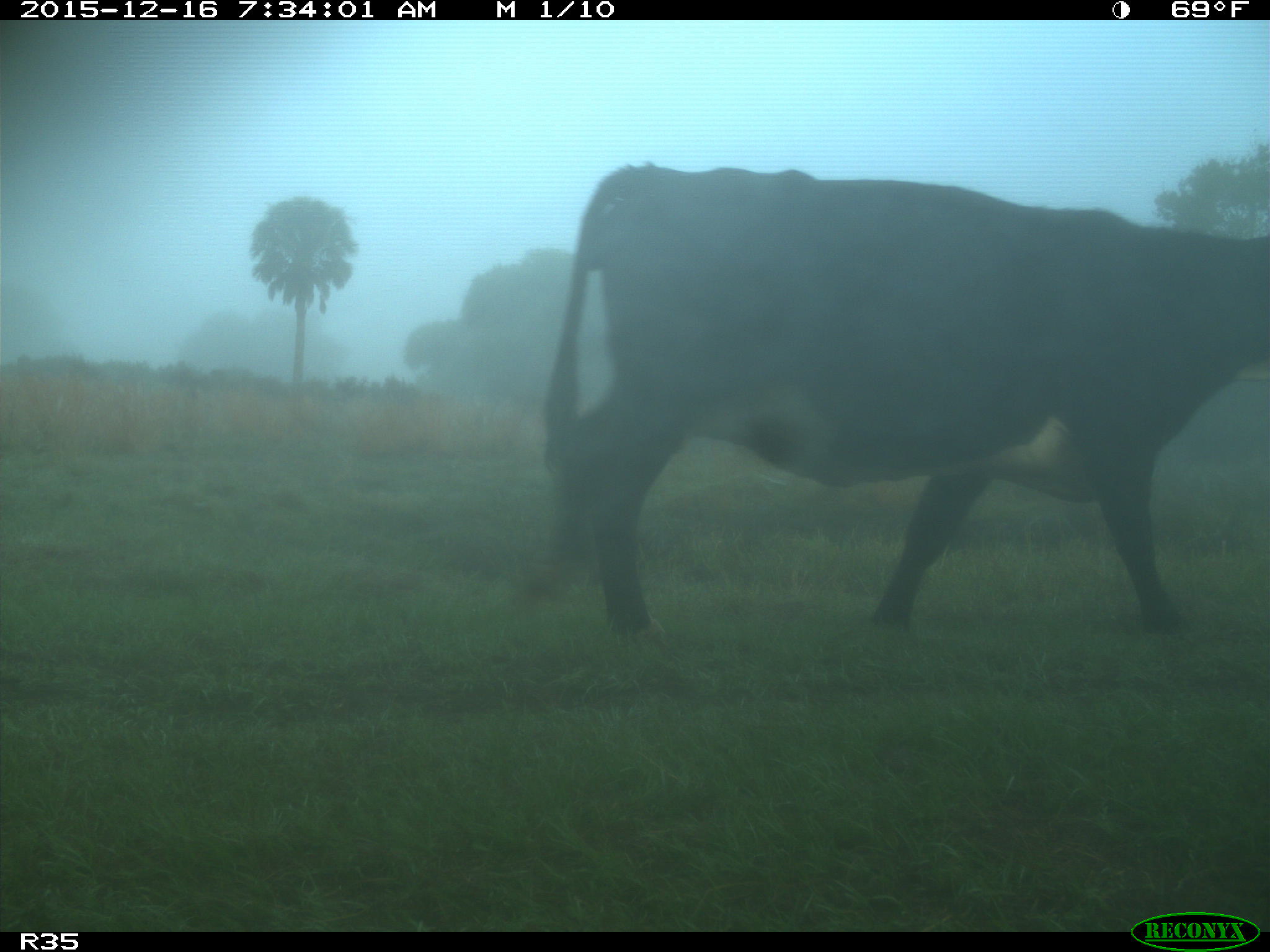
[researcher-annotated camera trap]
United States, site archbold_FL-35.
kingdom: Animalia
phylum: Chordata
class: Mammalia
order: Artiodactyla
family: Bovidae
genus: Bos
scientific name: Bos taurus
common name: domestic cow